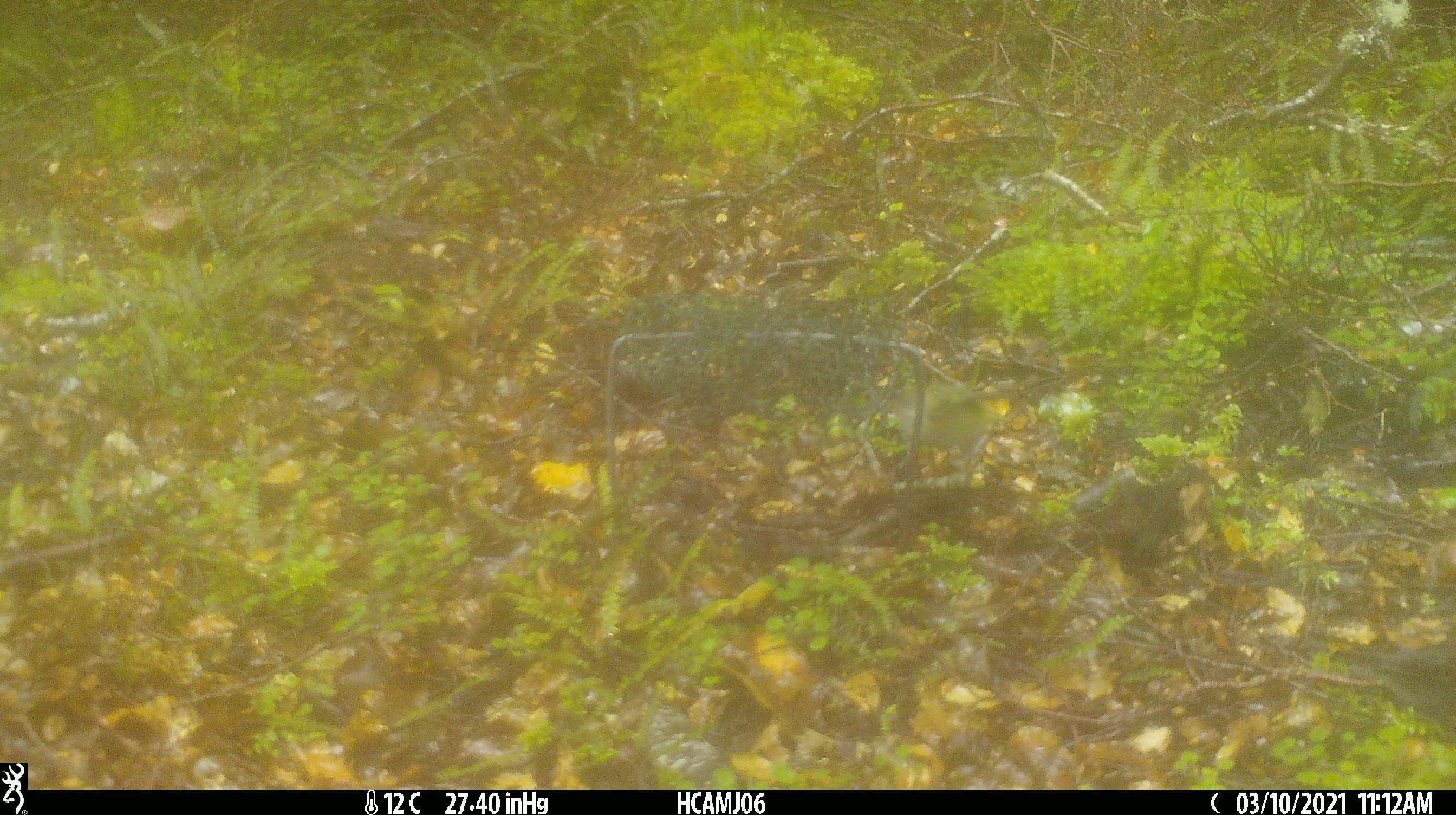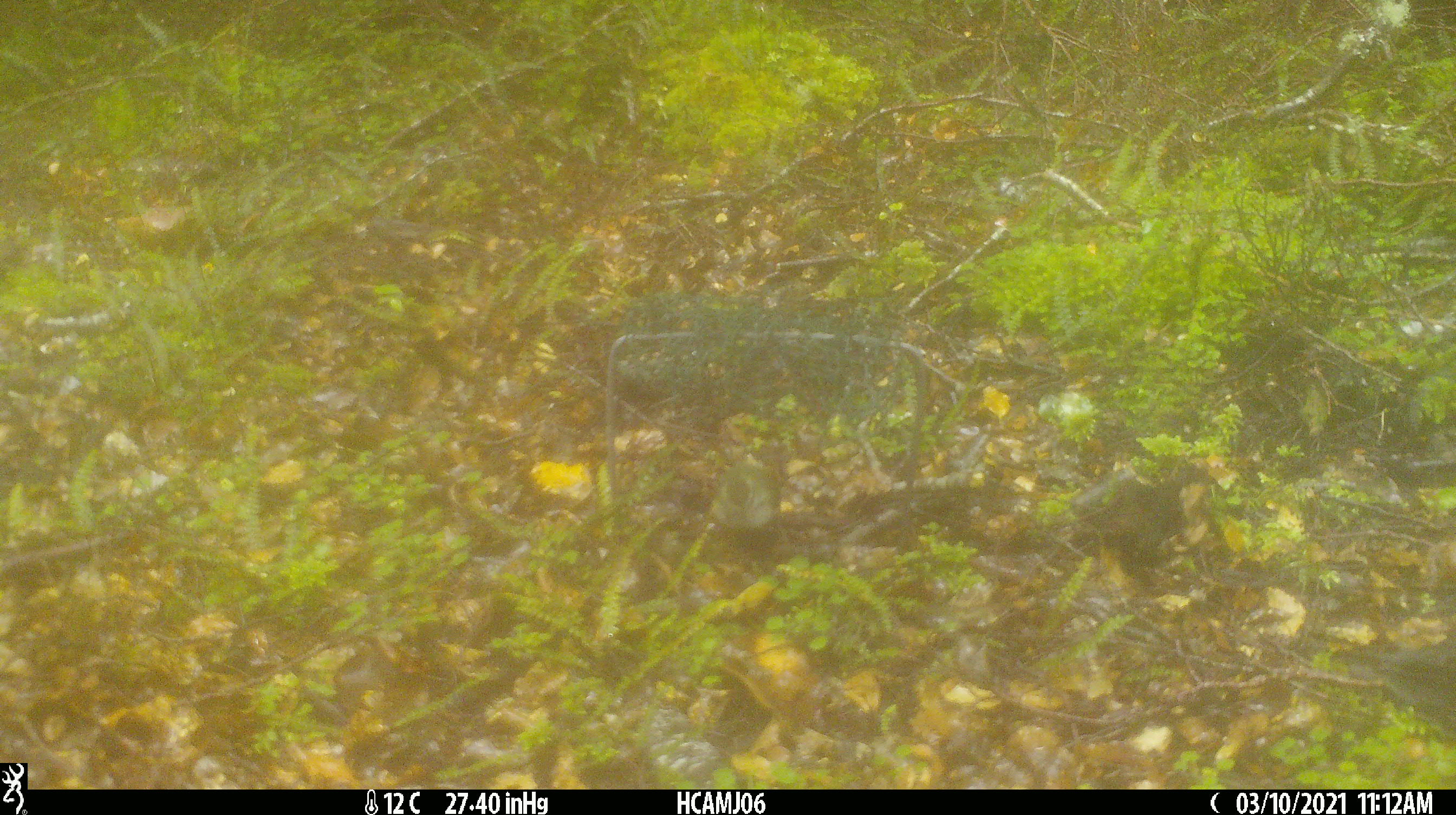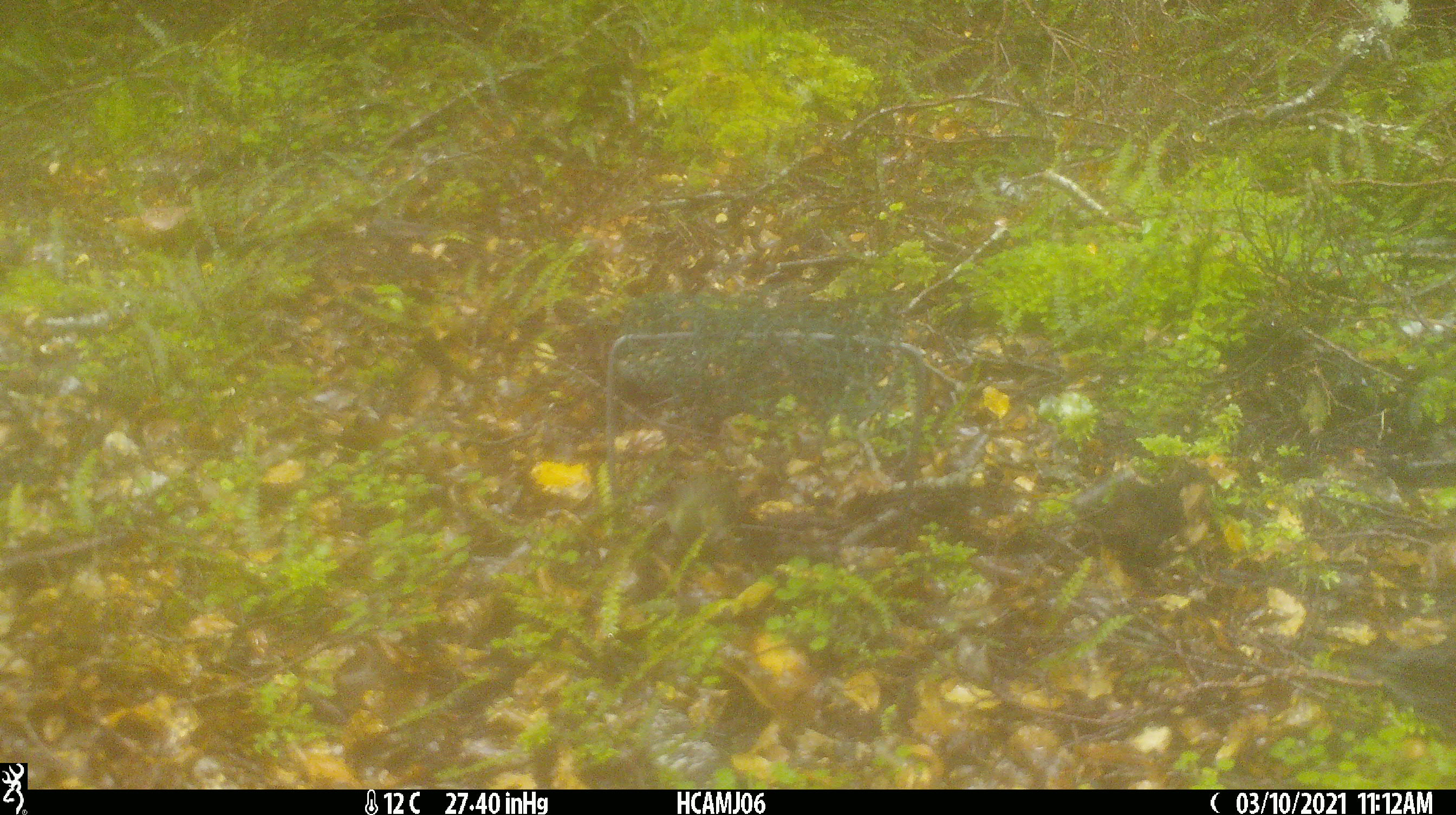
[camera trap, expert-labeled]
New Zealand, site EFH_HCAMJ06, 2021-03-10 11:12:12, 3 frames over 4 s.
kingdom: Animalia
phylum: Chordata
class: Aves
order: Passeriformes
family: Acanthisittidae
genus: Acanthisitta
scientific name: Acanthisitta chloris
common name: rifleman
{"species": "rifleman (Acanthisitta chloris)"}